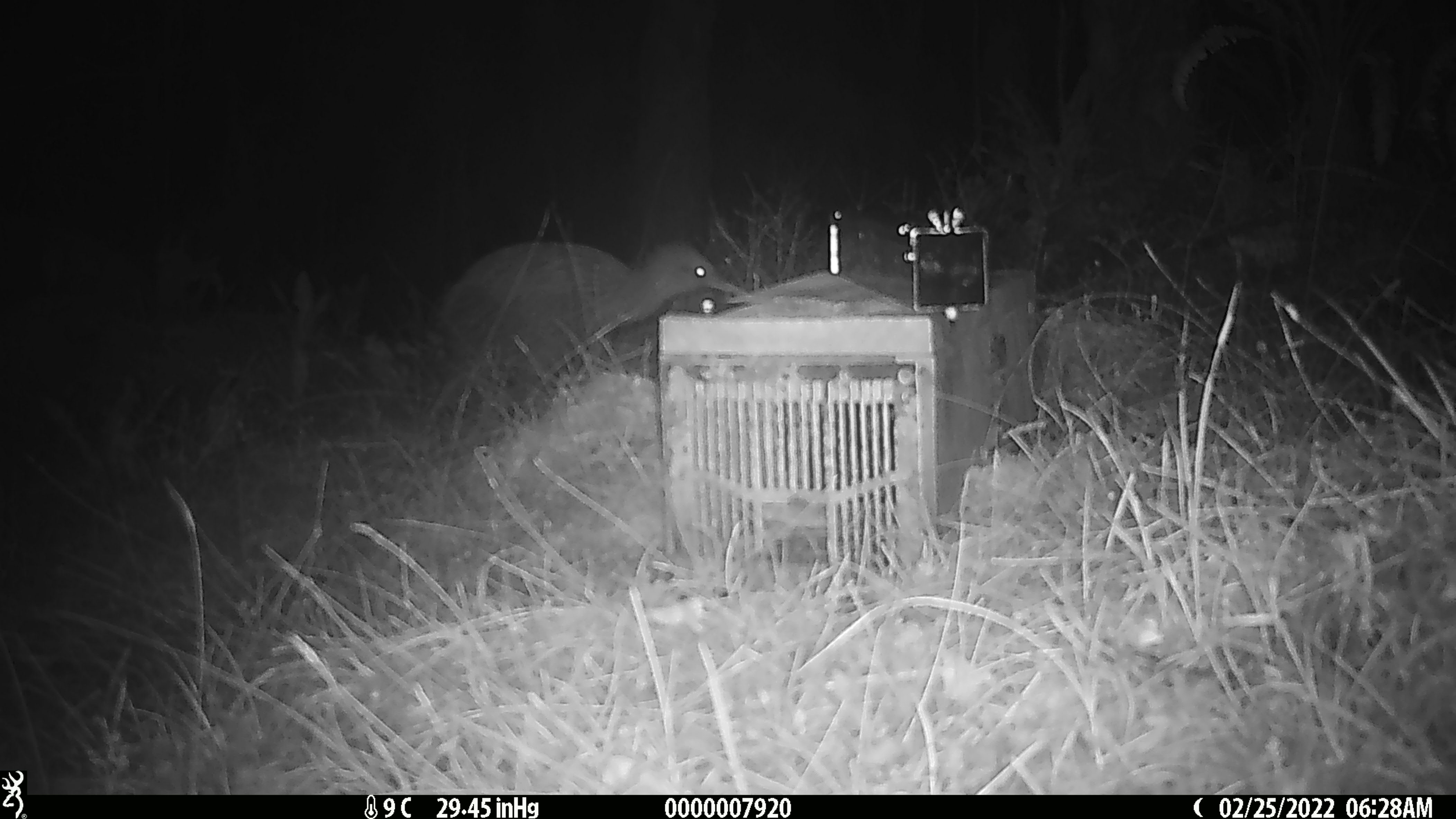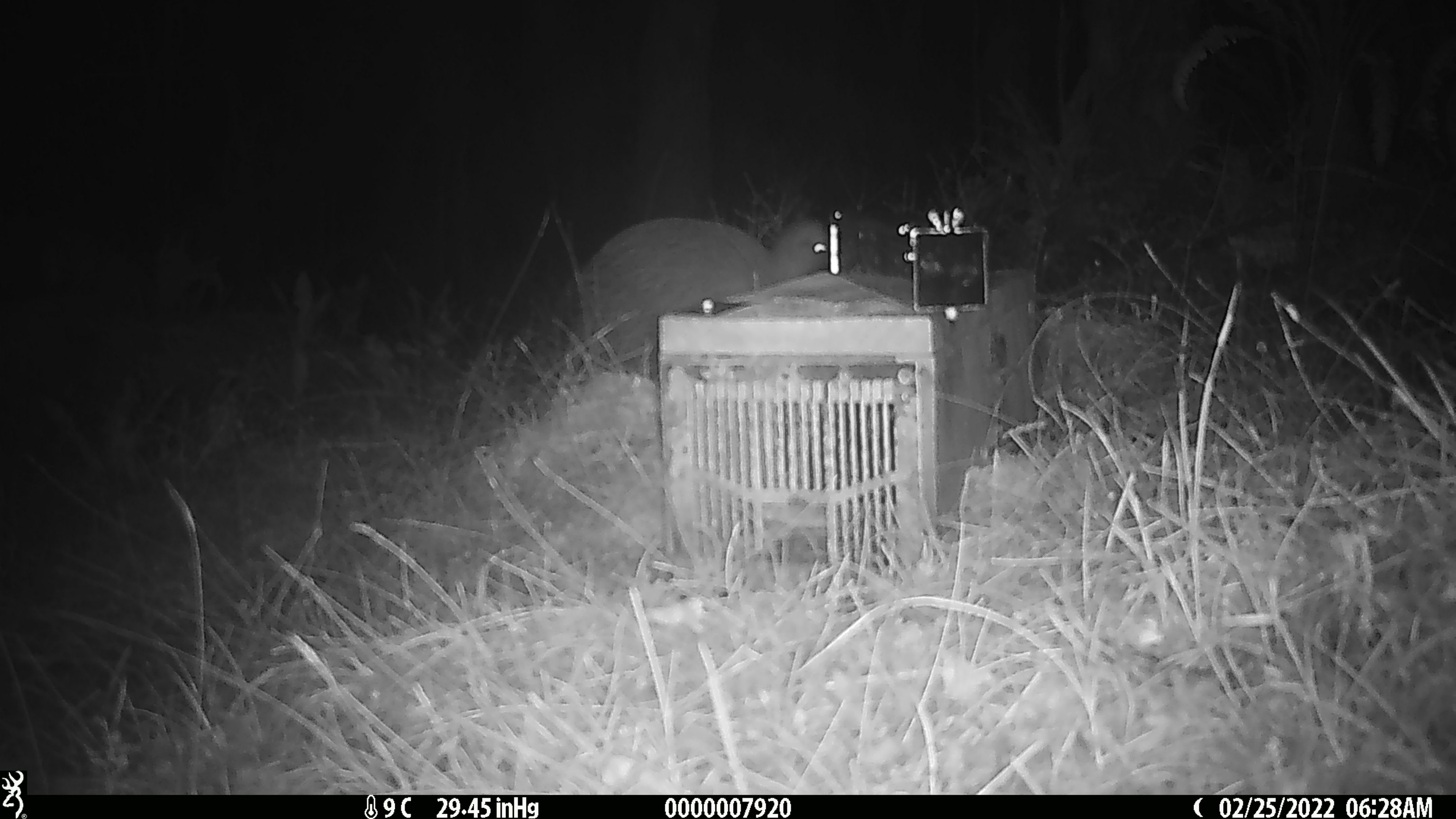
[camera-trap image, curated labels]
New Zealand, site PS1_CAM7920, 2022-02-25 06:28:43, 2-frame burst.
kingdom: Animalia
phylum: Chordata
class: Aves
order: Apterygiformes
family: Apterygidae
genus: Apteryx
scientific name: Apteryx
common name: kiwi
Kiwi (Apteryx).